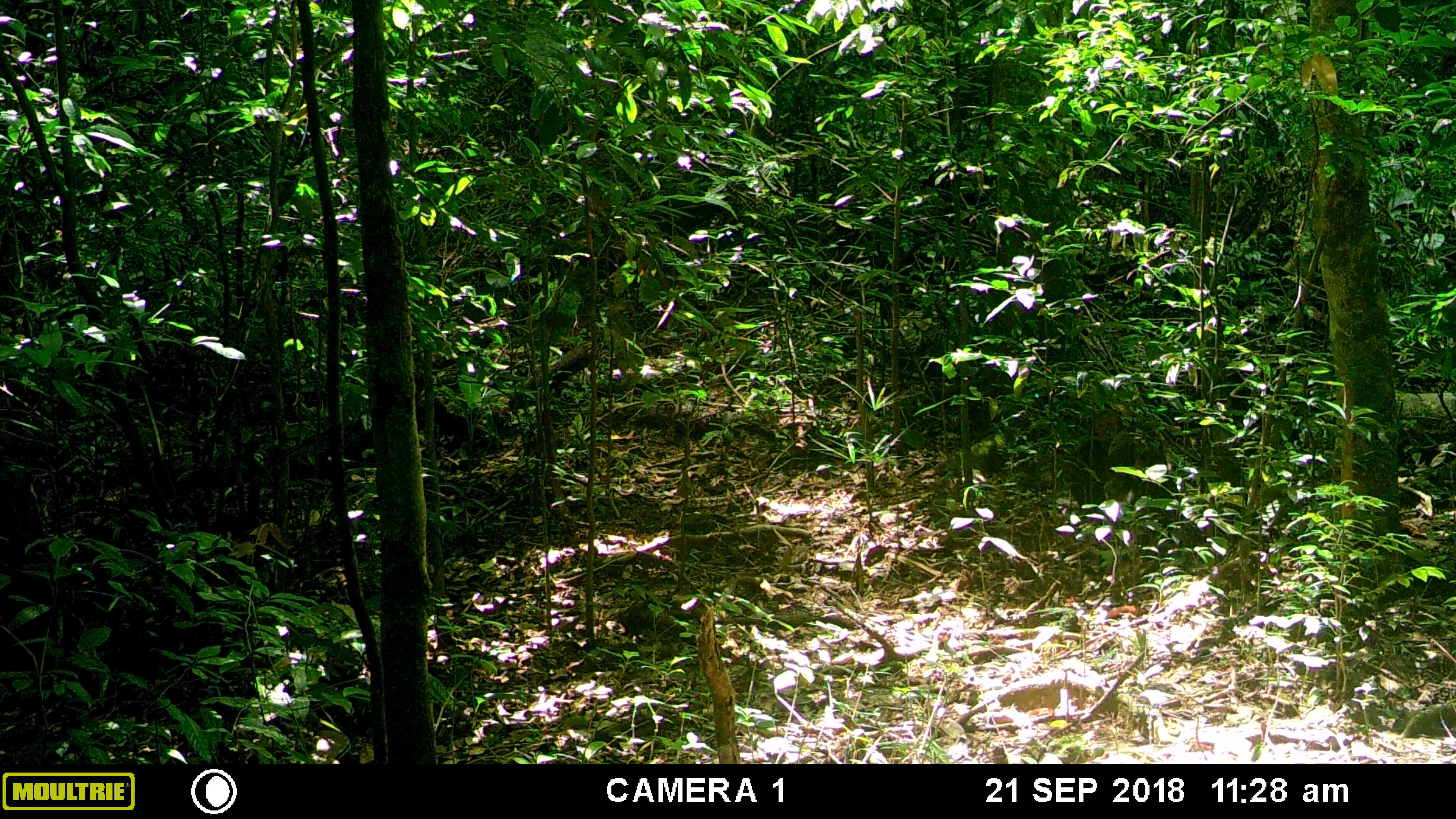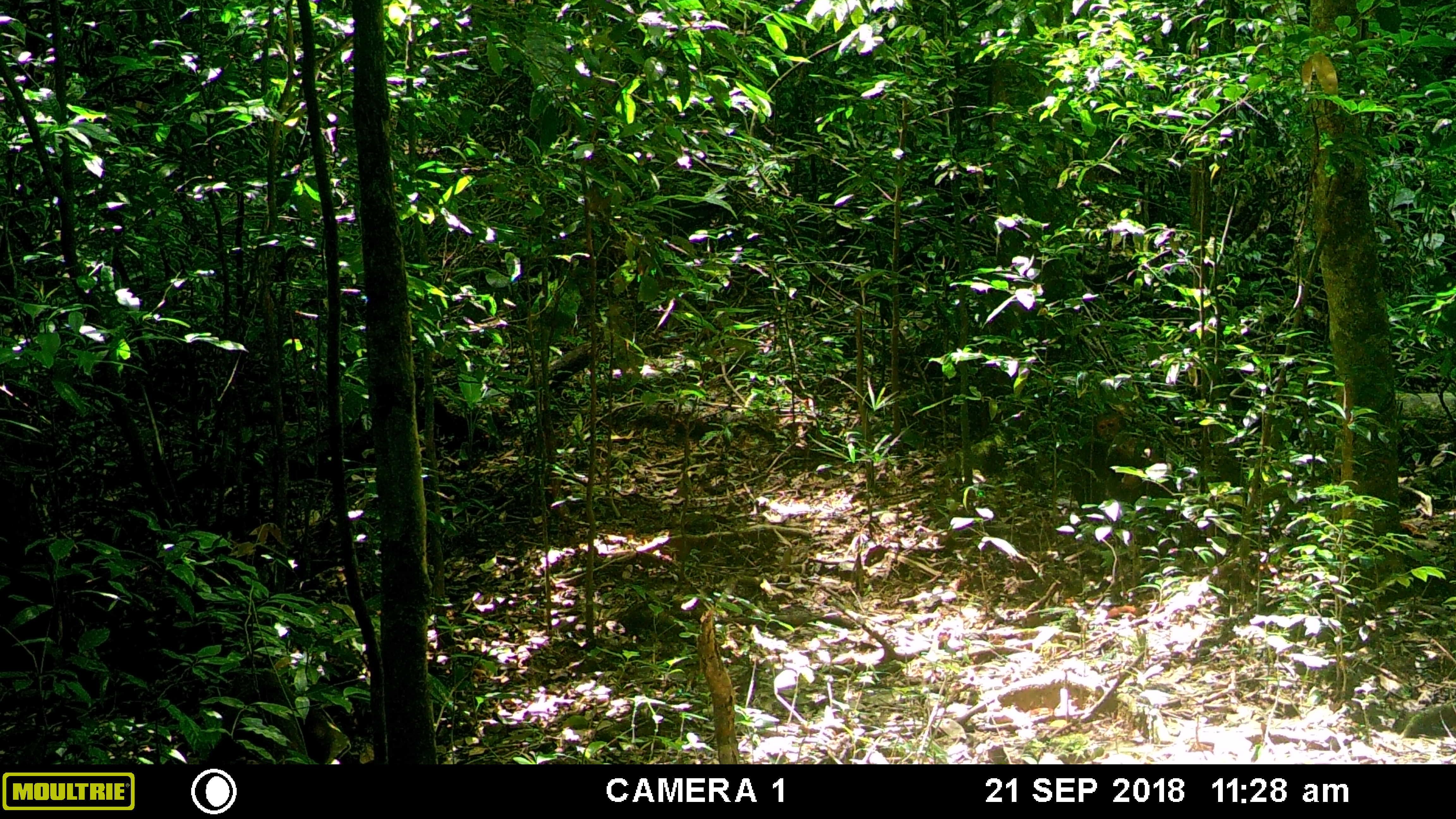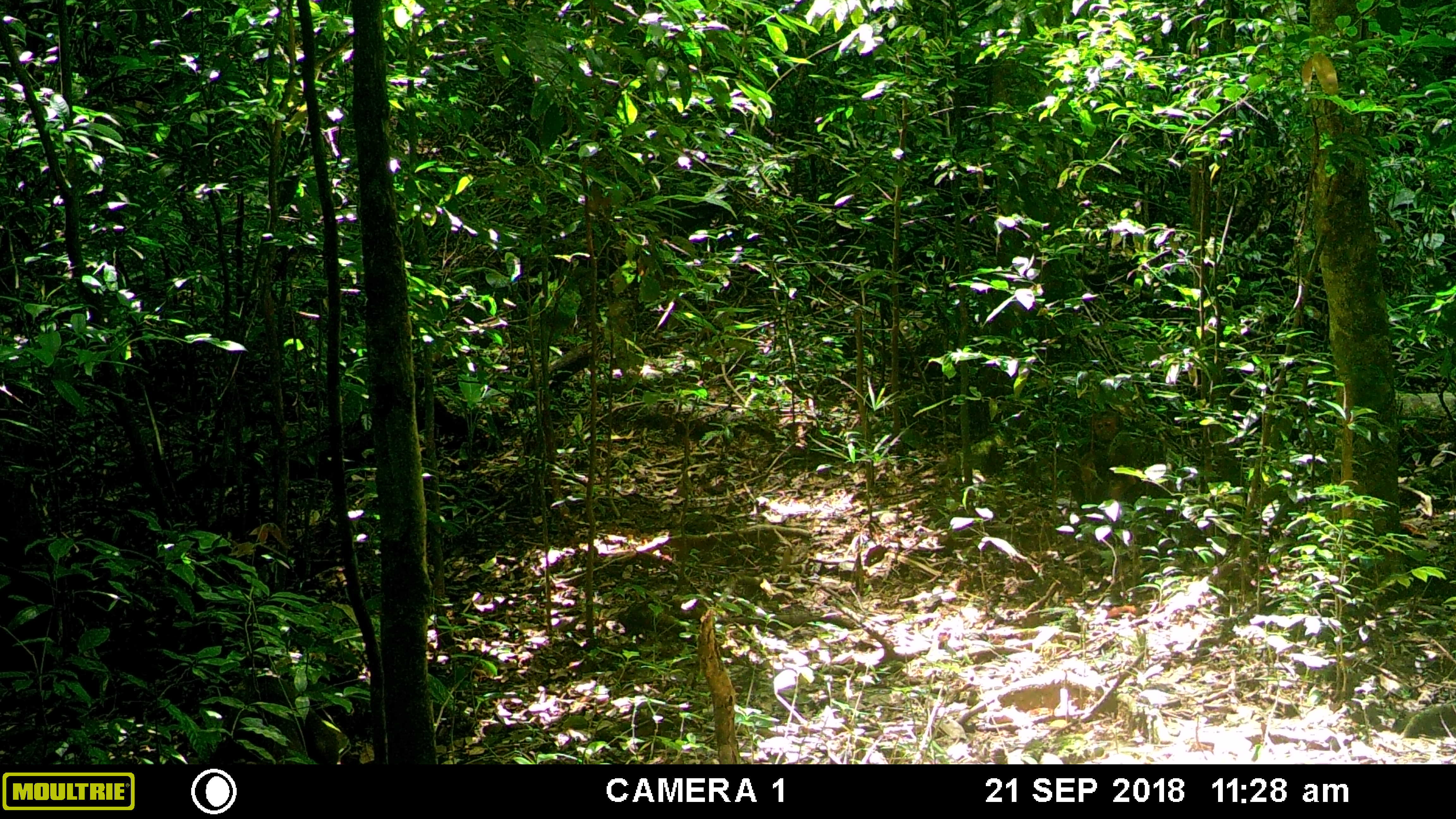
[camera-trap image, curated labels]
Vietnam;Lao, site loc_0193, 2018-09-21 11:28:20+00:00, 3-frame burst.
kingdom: Animalia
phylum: Chordata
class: Mammalia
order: Primates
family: Cercopithecidae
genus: Macaca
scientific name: Macaca arctoides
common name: stump-tailed macaque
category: stump tailed macaque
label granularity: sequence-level